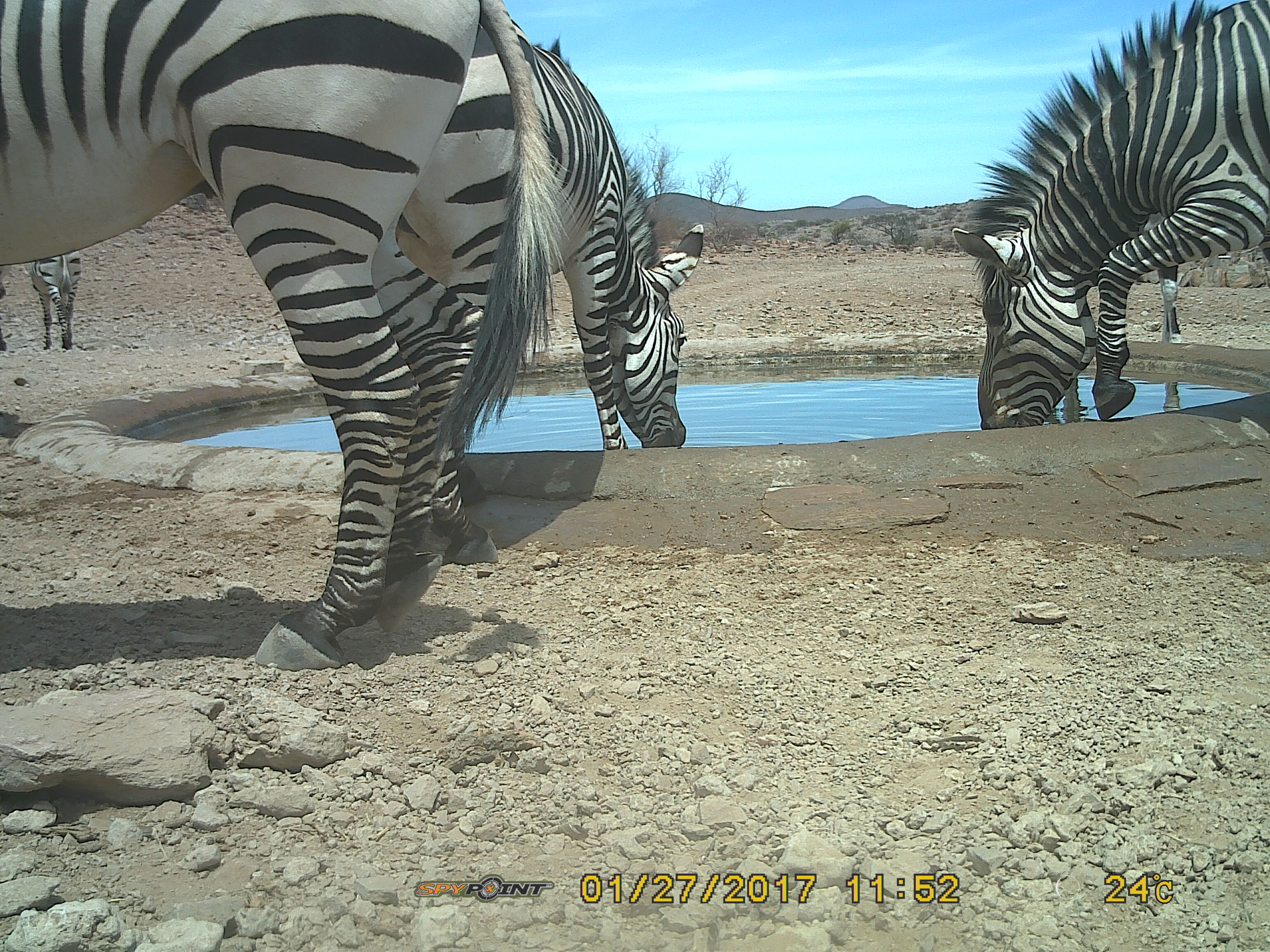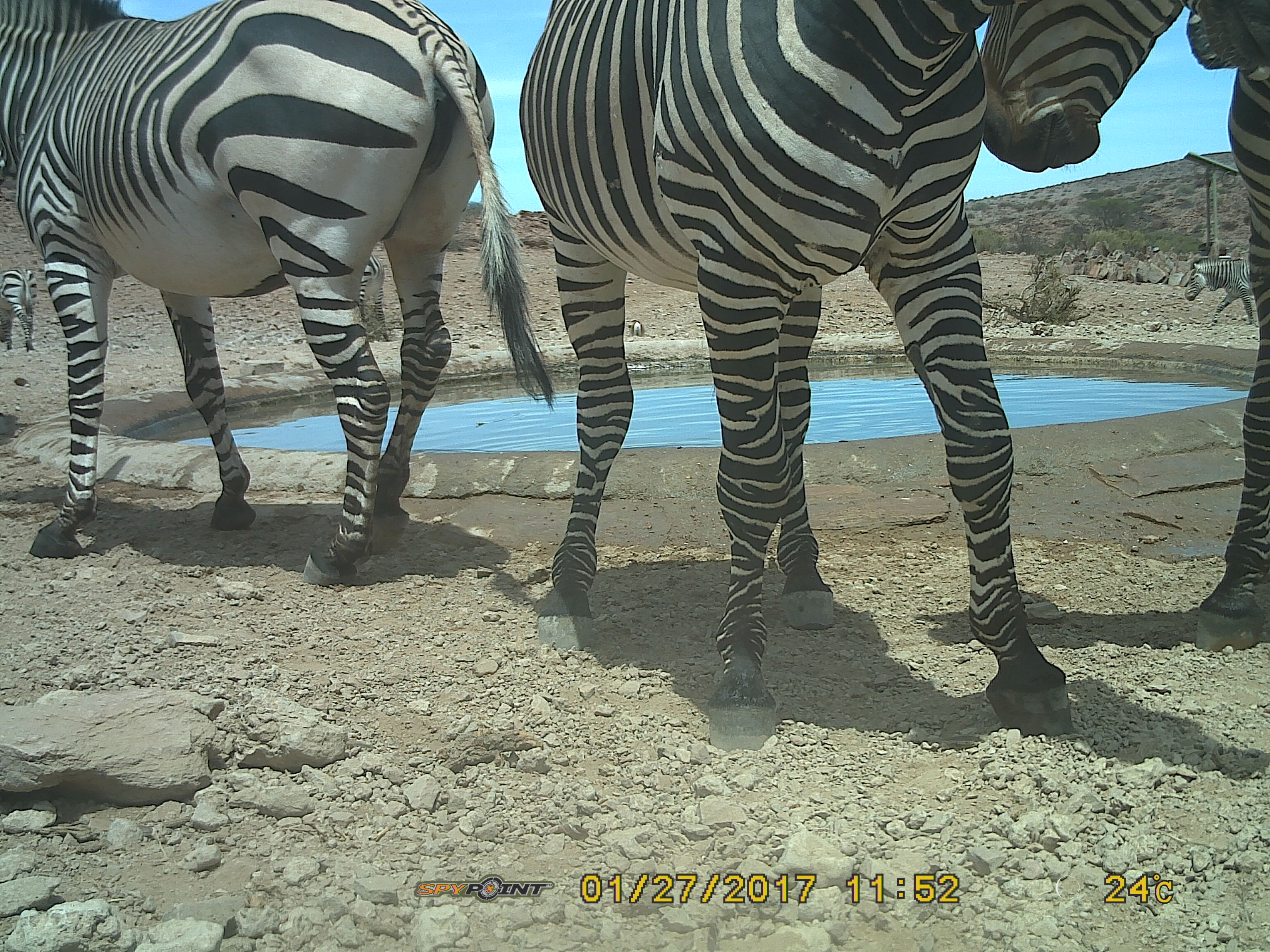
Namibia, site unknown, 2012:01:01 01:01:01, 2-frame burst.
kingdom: Animalia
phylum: Chordata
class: Mammalia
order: Perissodactyla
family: Equidae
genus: Equus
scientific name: Equus zebra hartmannae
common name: hartmann's mountain zebra